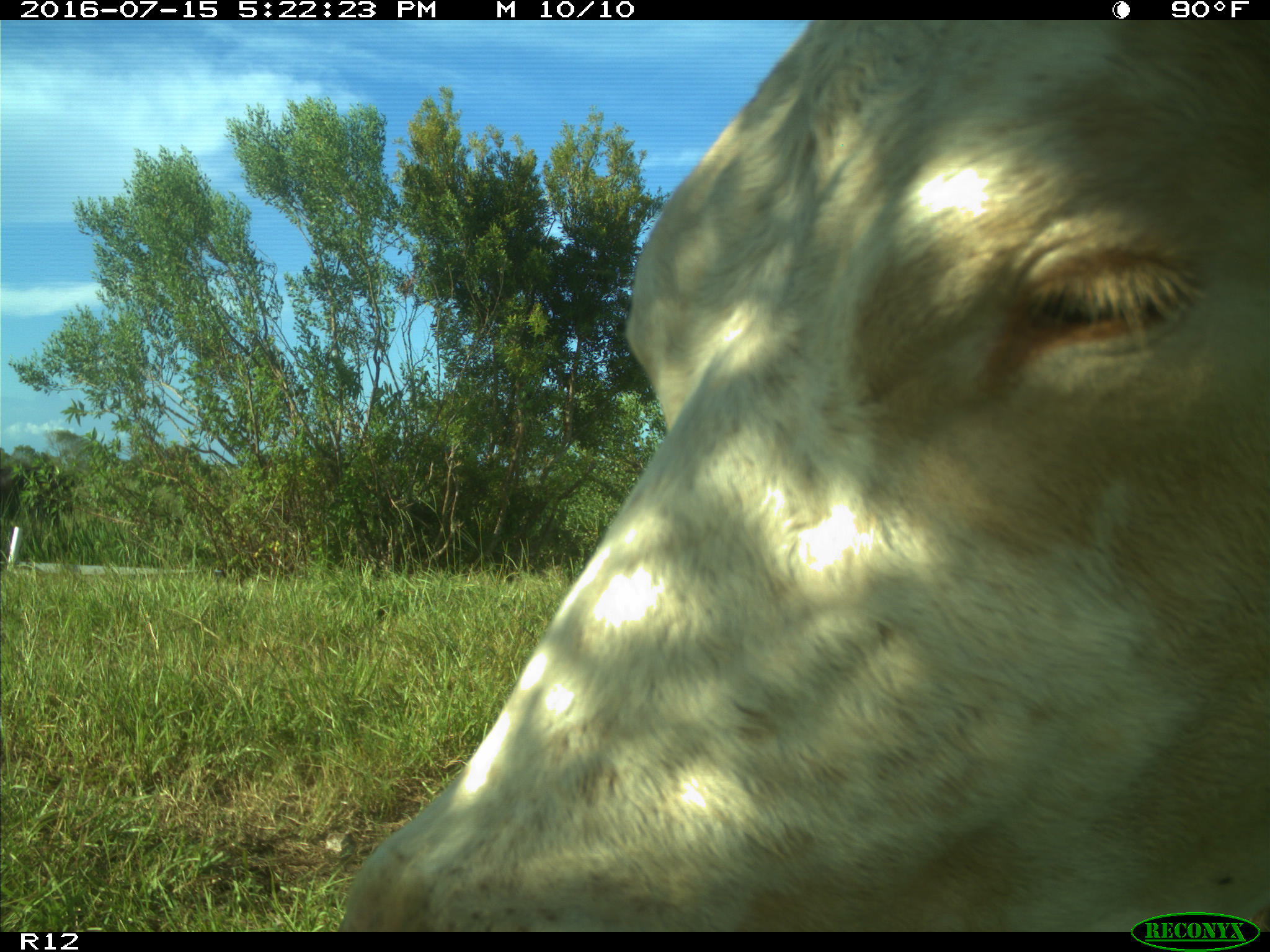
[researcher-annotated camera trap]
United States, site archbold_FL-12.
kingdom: Animalia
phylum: Chordata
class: Mammalia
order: Artiodactyla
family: Bovidae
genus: Bos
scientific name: Bos taurus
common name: domestic cow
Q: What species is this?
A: Bos taurus (domestic cow).